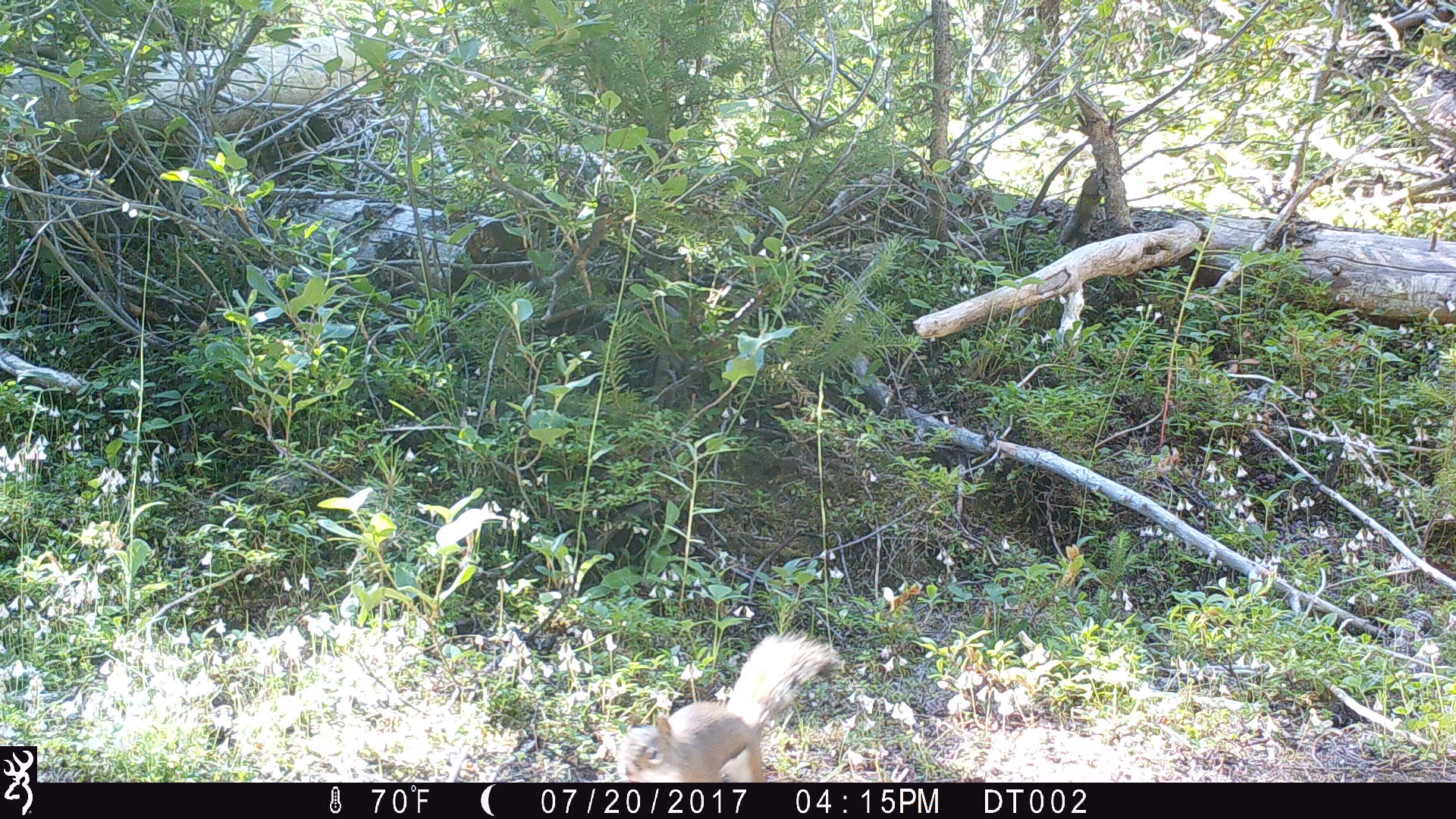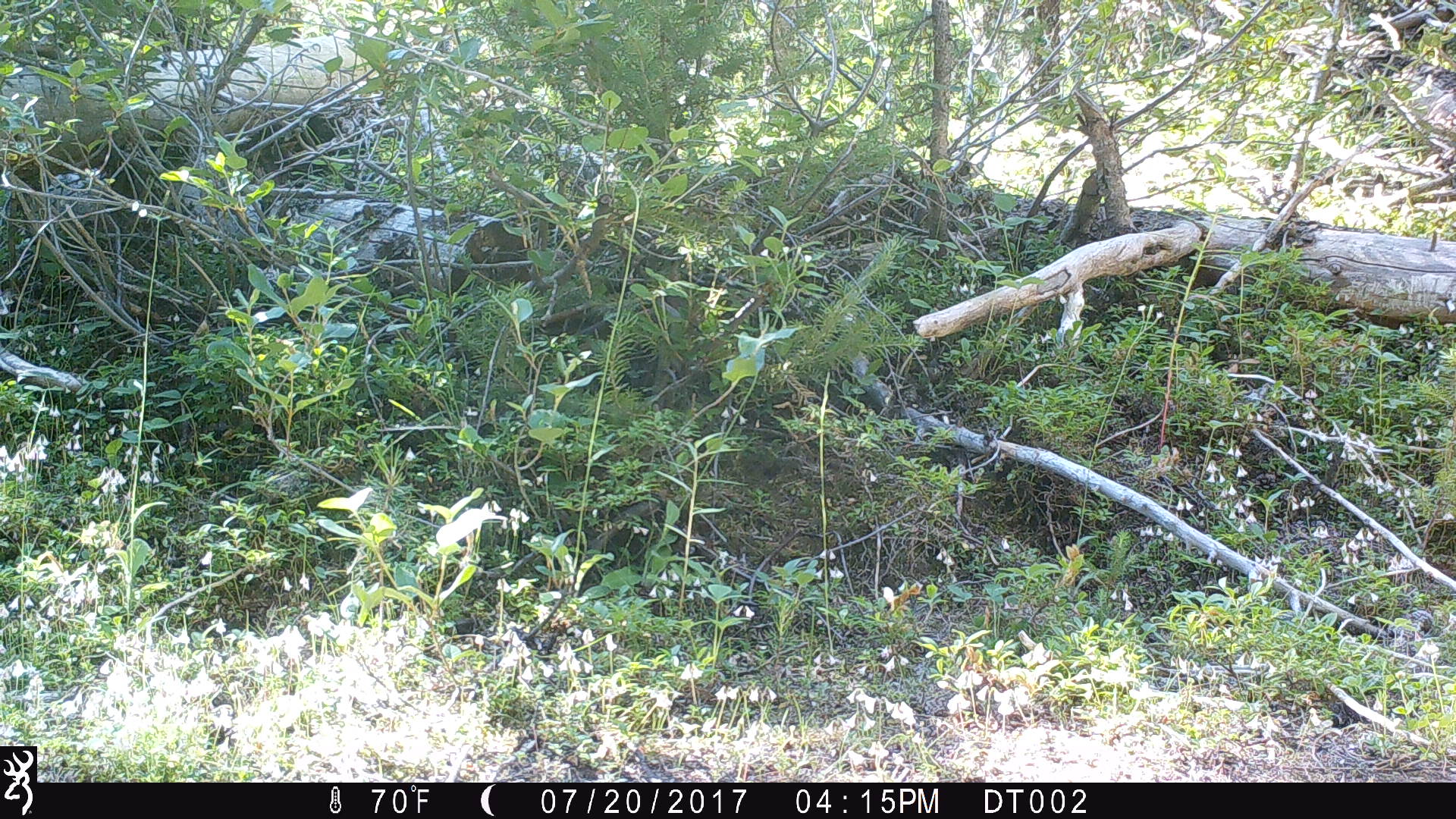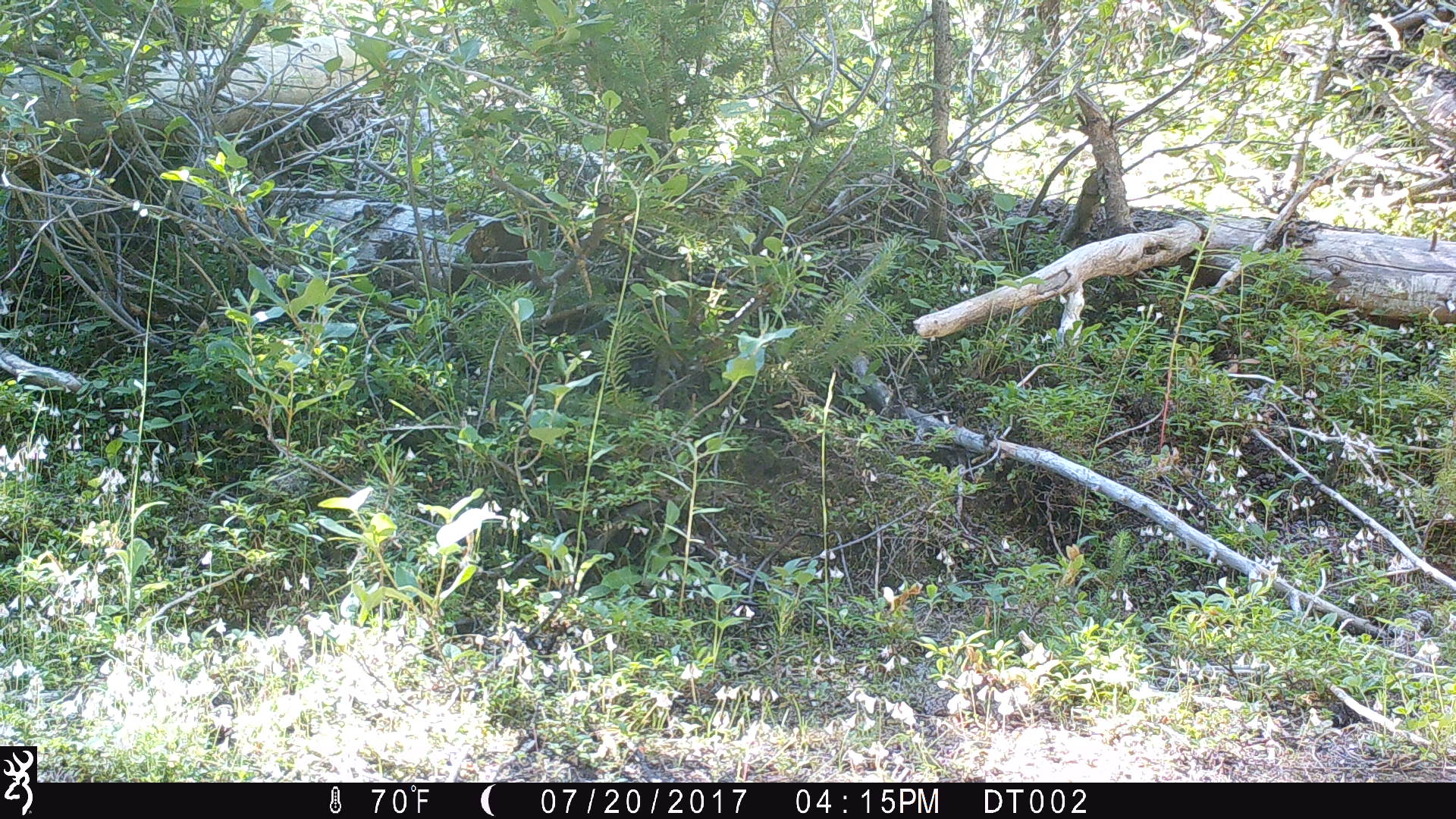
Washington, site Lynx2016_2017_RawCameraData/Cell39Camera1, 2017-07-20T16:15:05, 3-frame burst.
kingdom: Animalia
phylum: Chordata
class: Mammalia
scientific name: Mammalia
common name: small mammal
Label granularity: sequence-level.